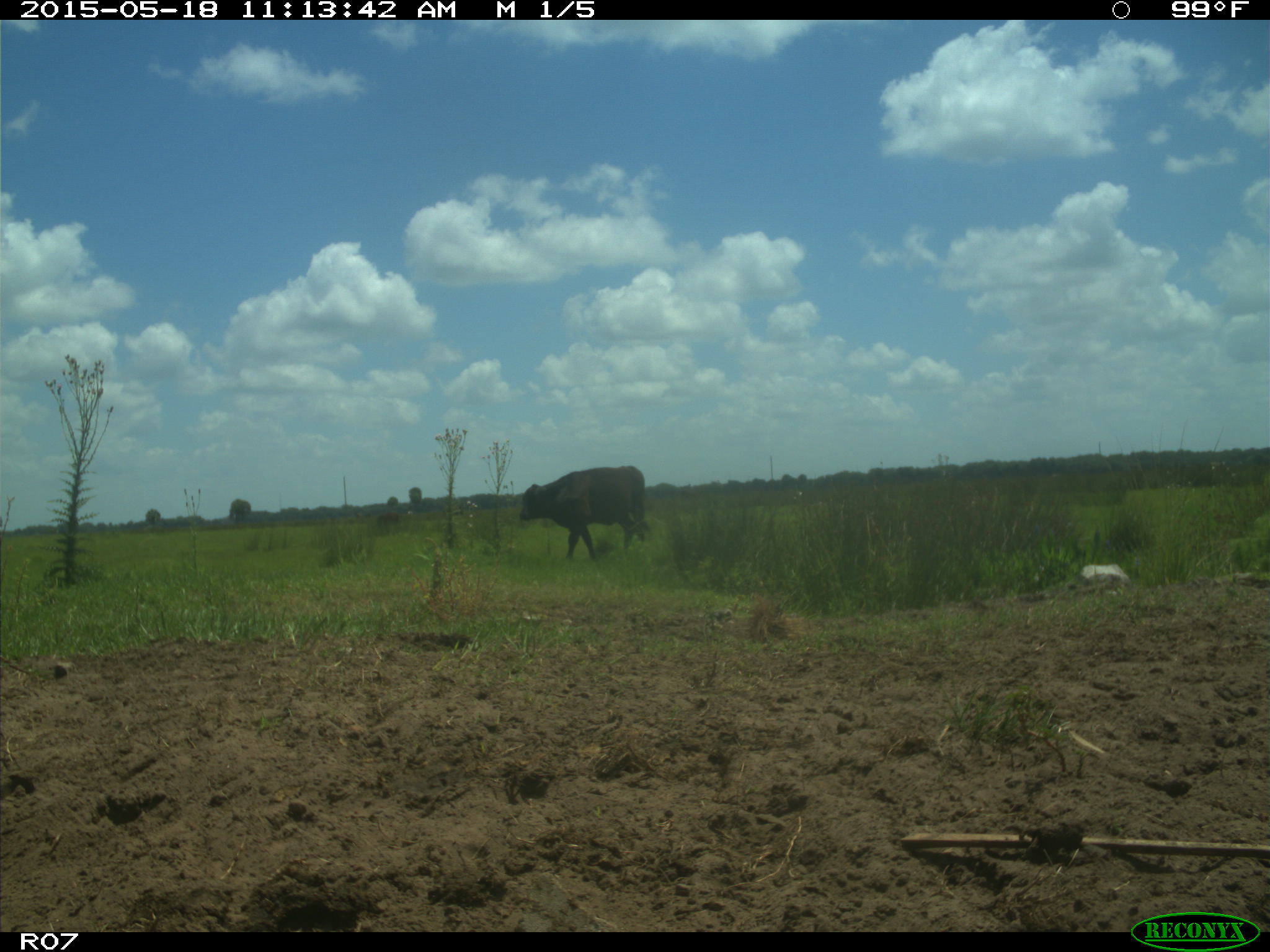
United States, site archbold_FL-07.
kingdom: Animalia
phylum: Chordata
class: Mammalia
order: Artiodactyla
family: Bovidae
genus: Bos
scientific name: Bos taurus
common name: domestic cow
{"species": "Bos taurus (domestic cow)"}